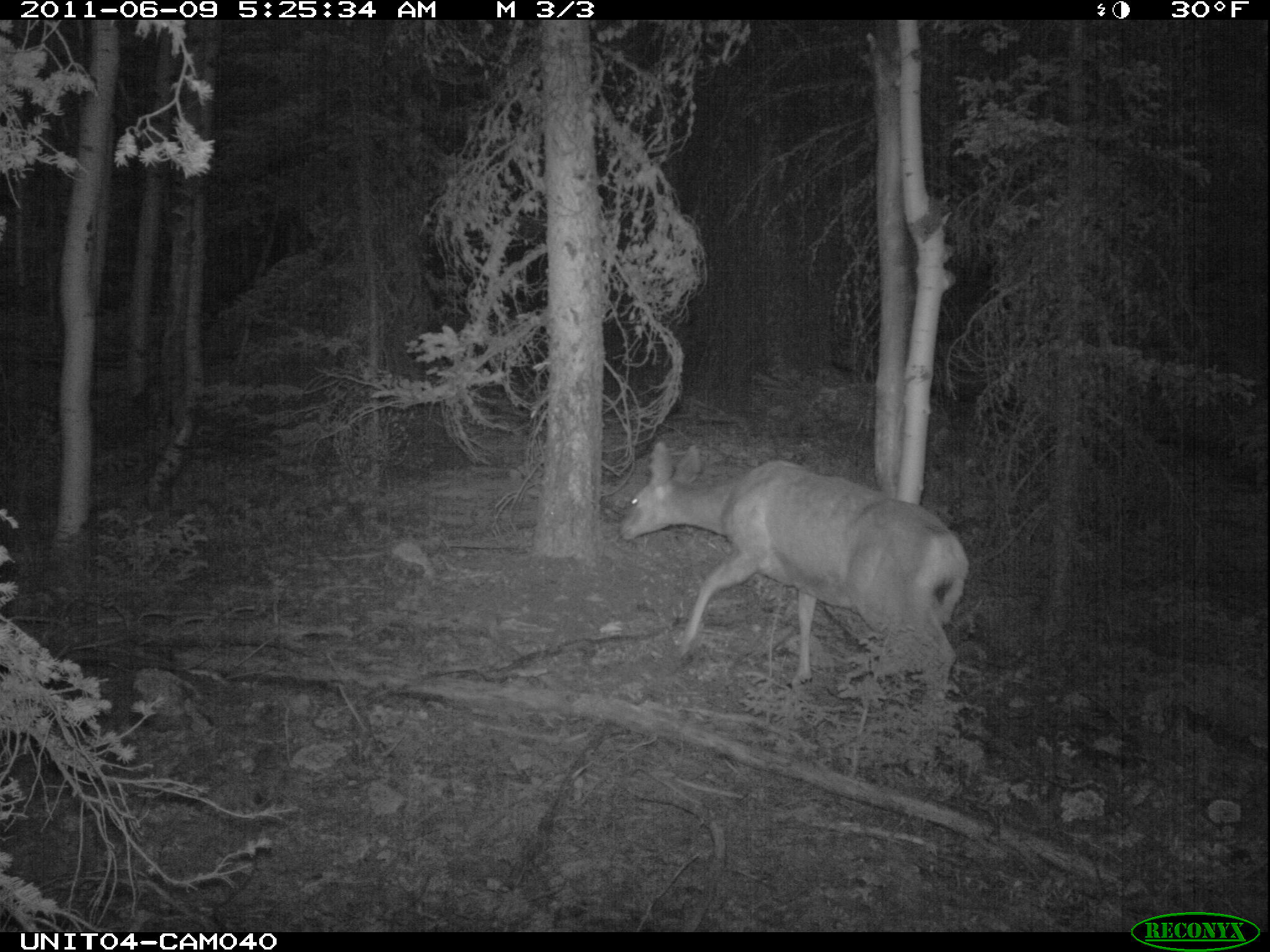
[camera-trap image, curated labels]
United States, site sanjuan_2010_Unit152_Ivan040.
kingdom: Animalia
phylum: Chordata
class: Mammalia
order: Artiodactyla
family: Cervidae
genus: Odocoileus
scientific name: Odocoileus hemionus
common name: mule deer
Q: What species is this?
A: Odocoileus hemionus (mule deer).